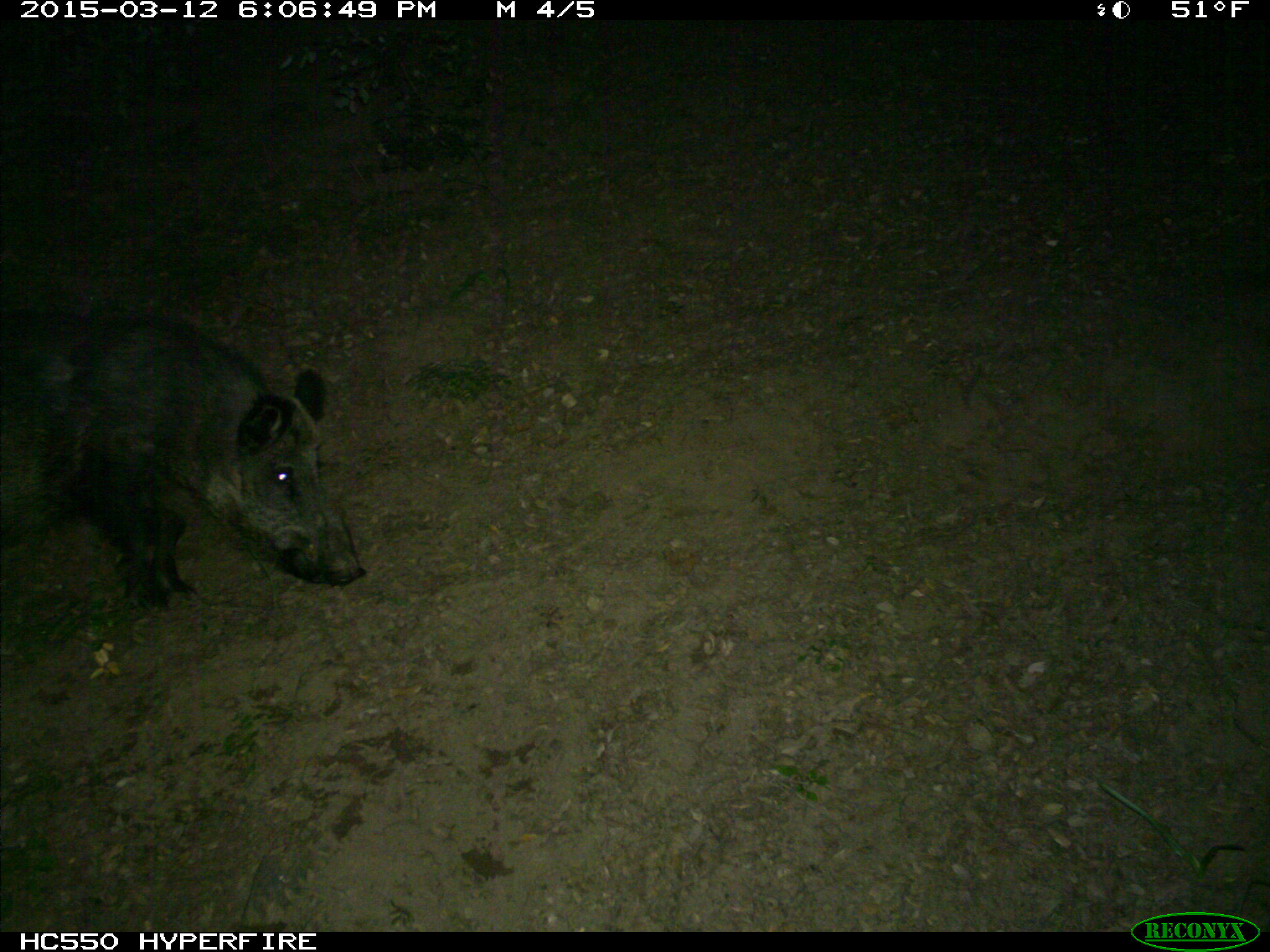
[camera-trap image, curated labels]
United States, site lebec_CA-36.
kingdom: Animalia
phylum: Chordata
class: Mammalia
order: Artiodactyla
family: Suidae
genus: Sus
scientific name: Sus scrofa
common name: wild boar